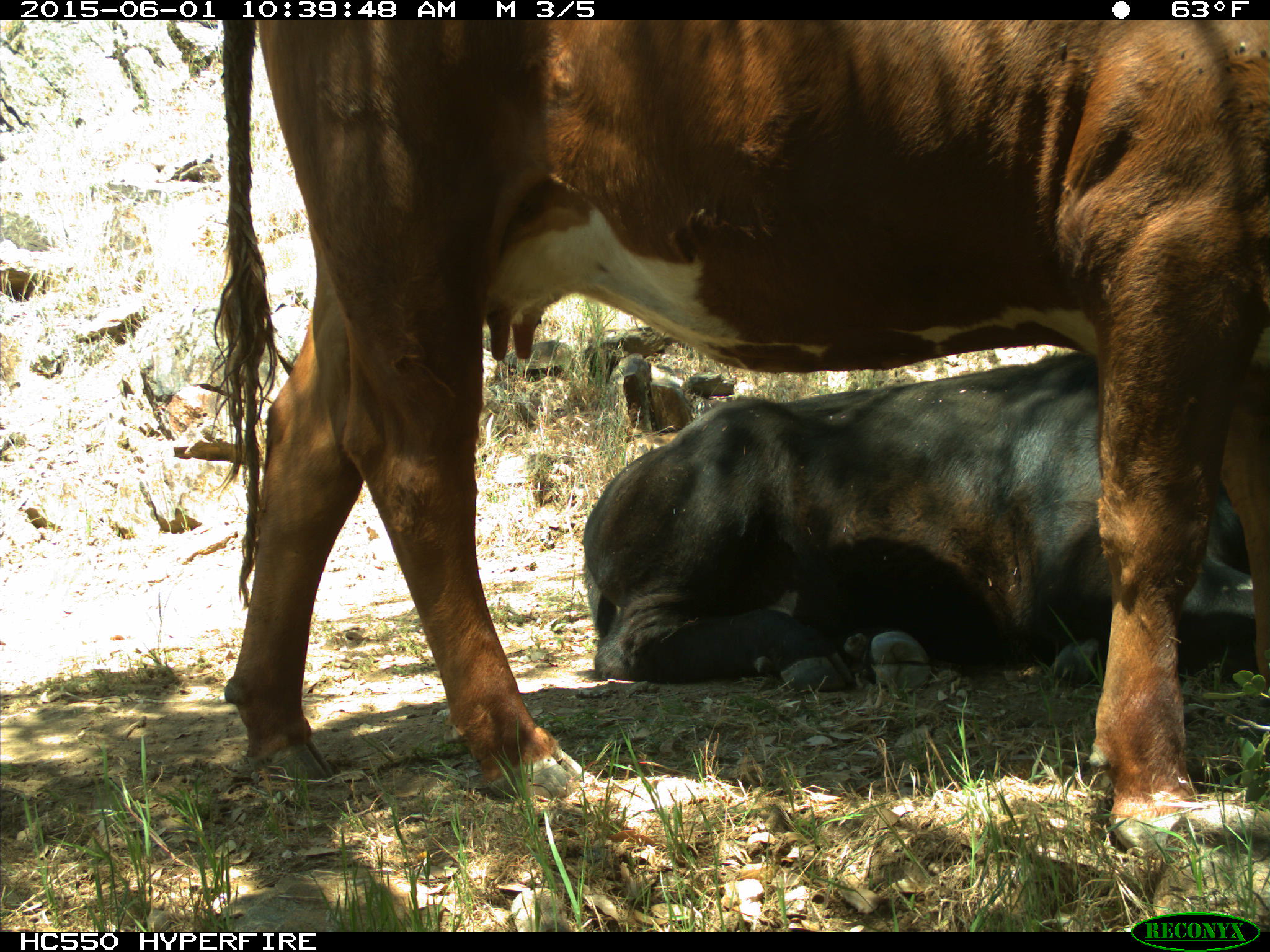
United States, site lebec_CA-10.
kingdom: Animalia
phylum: Chordata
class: Mammalia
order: Artiodactyla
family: Bovidae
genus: Bos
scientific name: Bos taurus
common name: domestic cow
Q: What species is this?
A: Bos taurus (domestic cow).